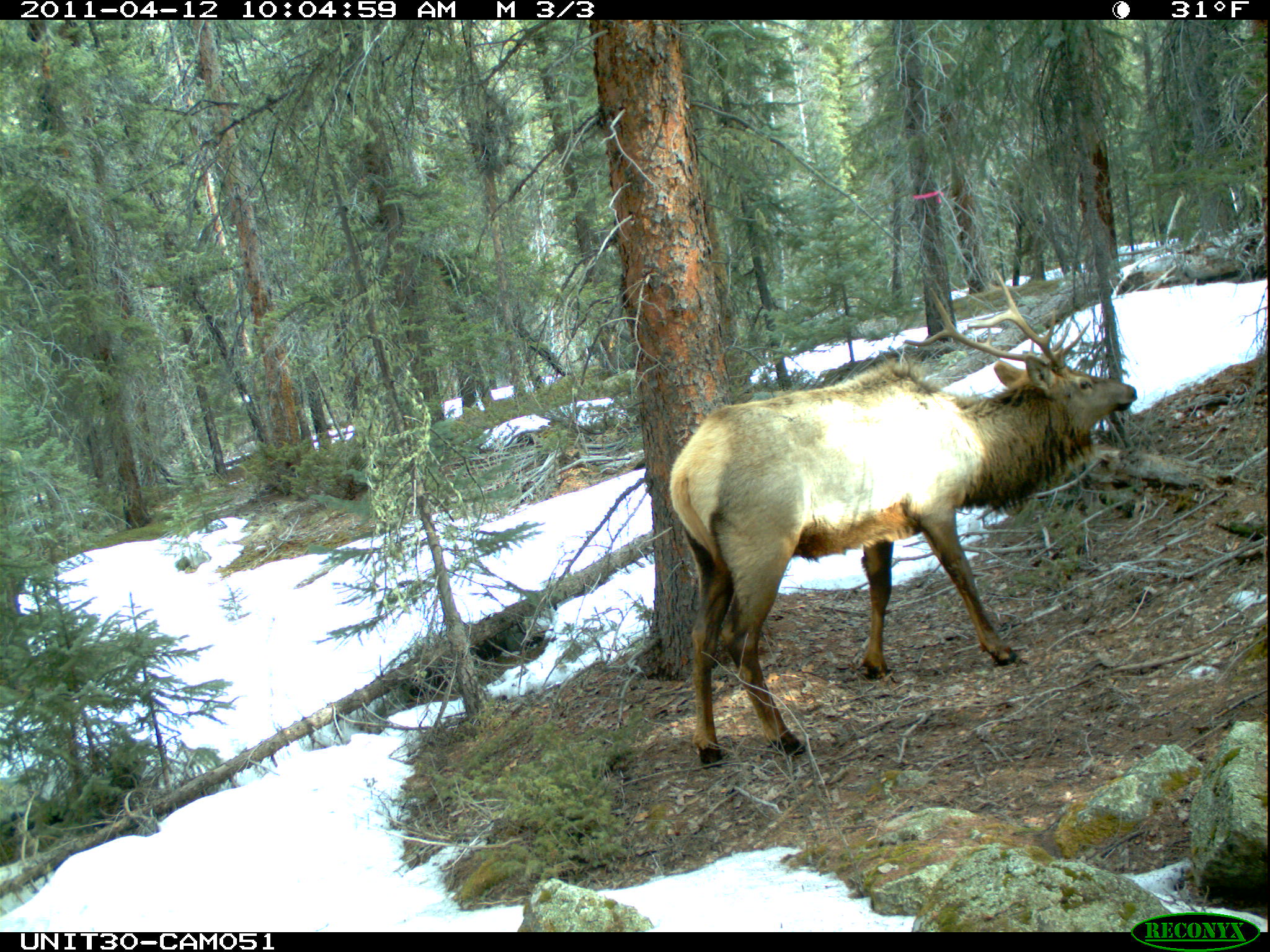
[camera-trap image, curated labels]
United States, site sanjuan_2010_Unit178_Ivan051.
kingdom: Animalia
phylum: Chordata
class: Mammalia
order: Artiodactyla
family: Cervidae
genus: Cervus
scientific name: Cervus elaphus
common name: red deer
Cervus elaphus (red deer).